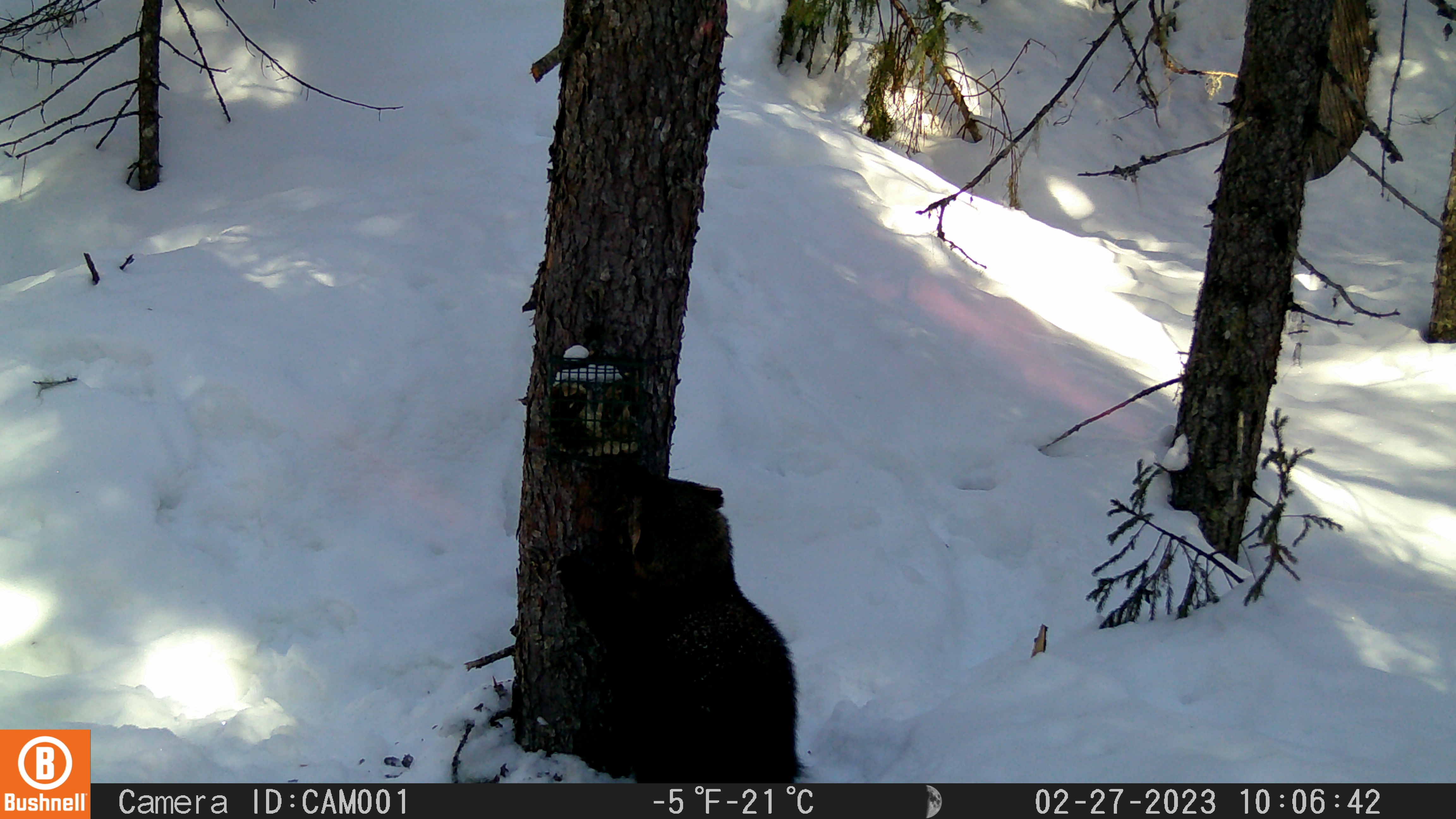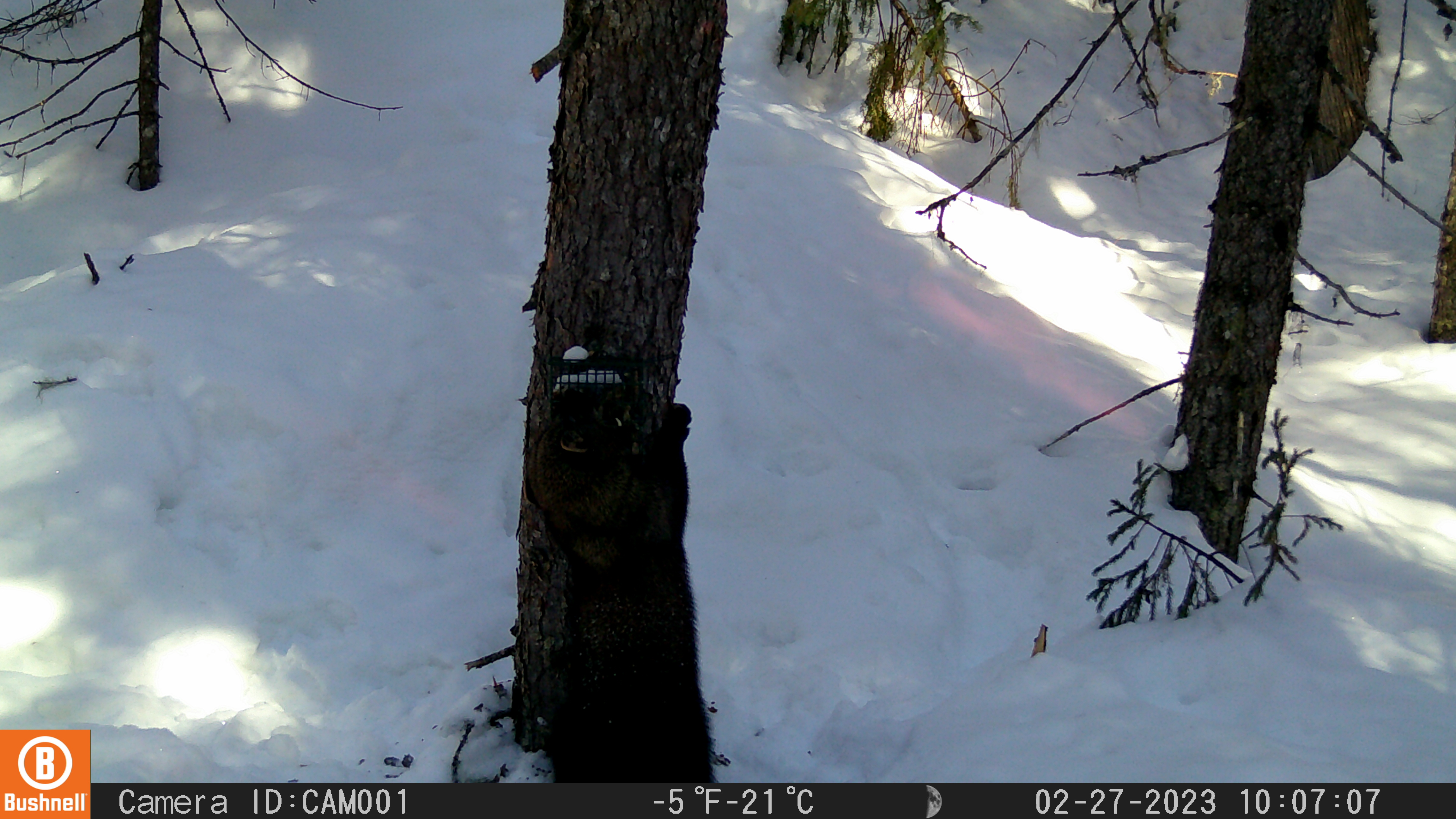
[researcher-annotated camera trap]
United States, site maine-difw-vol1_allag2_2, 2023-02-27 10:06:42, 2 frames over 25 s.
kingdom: Animalia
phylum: Chordata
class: Mammalia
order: Carnivora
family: Mustelidae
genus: Pekania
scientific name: Pekania pennanti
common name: fisher